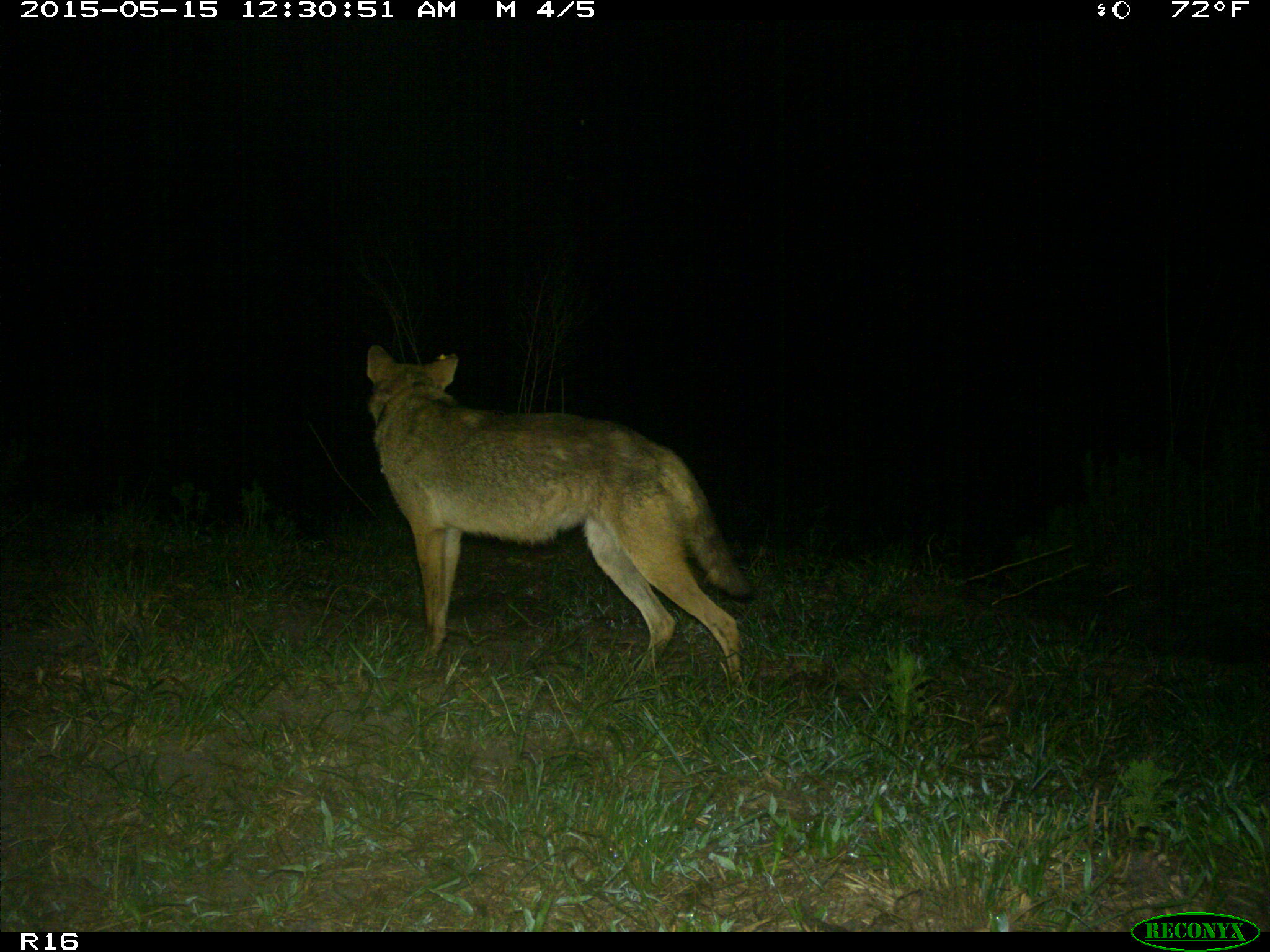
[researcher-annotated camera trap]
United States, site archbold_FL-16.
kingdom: Animalia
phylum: Chordata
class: Mammalia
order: Carnivora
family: Canidae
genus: Canis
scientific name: Canis latrans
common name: coyote